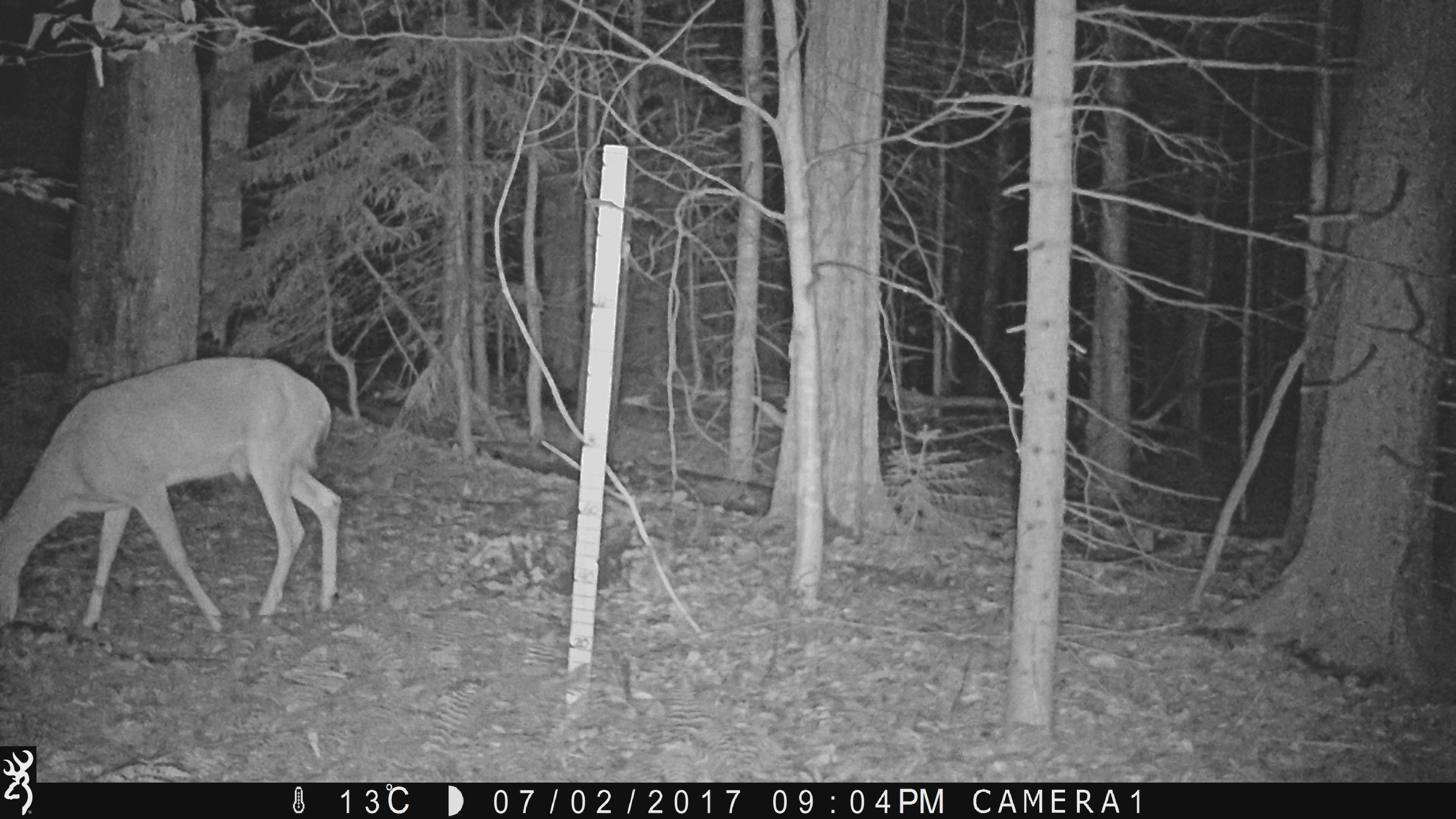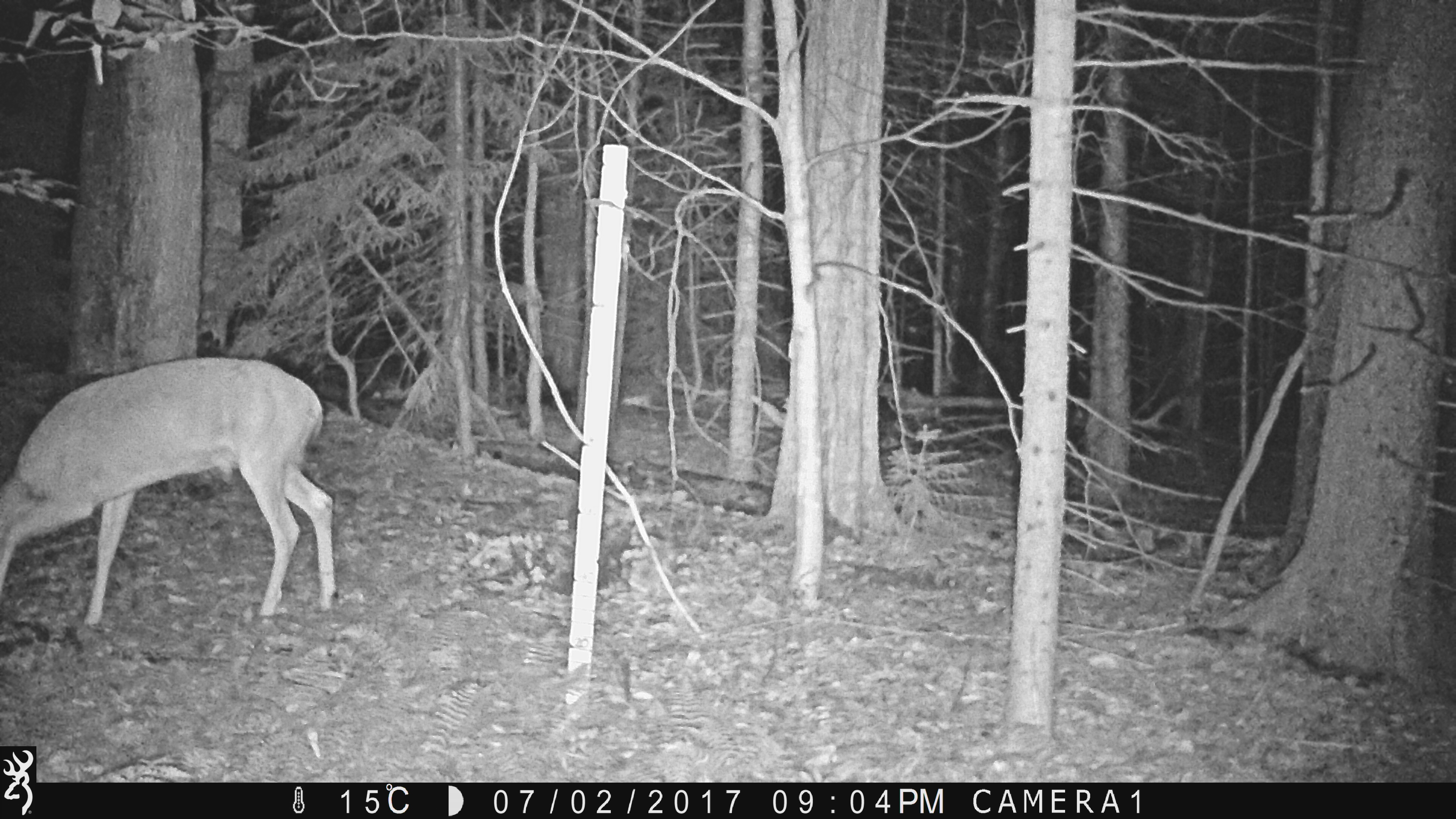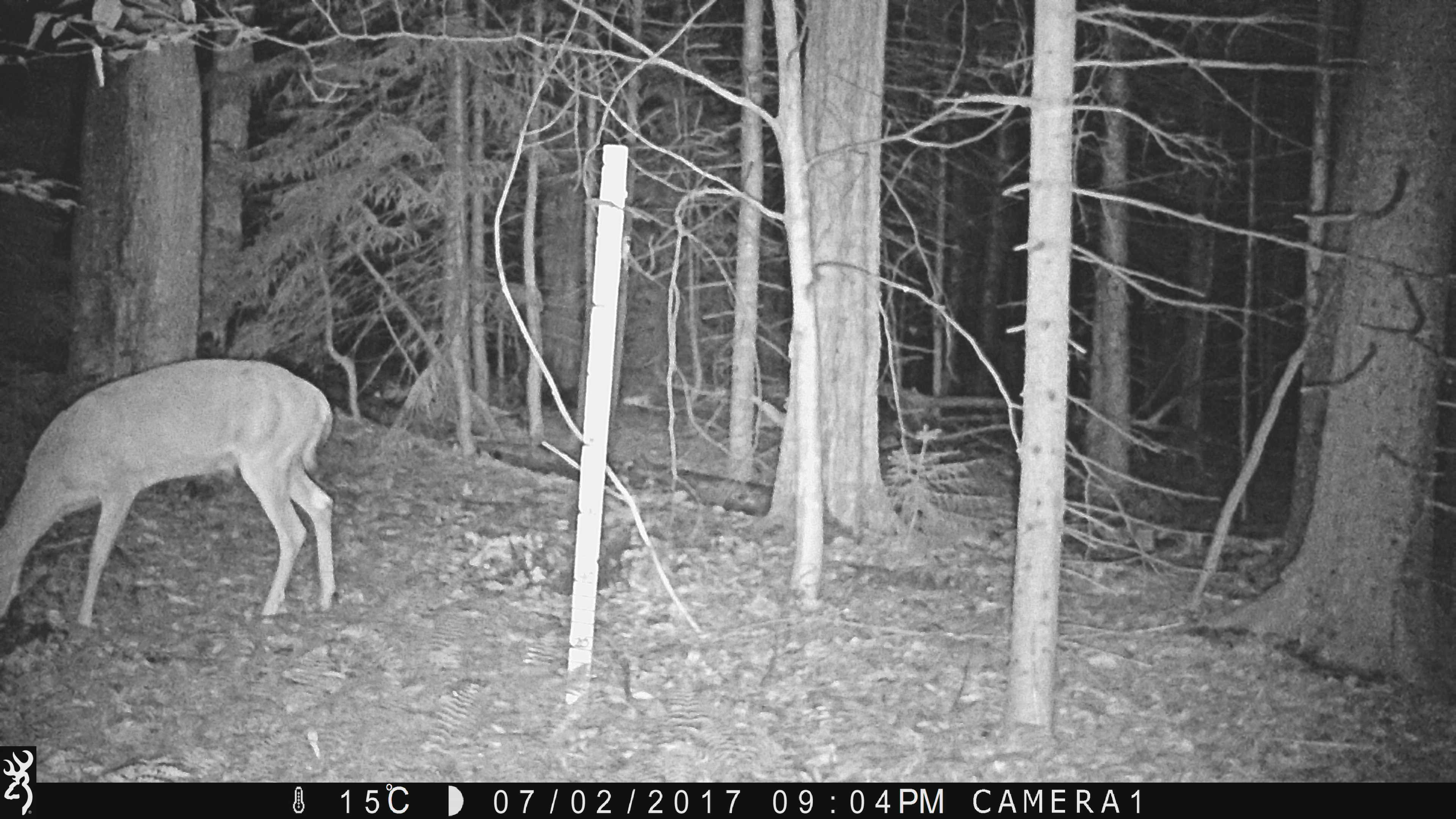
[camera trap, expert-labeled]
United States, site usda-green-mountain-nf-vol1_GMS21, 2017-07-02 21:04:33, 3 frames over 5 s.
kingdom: Animalia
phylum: Chordata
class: Mammalia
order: Artiodactyla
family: Cervidae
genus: Odocoileus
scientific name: Odocoileus virginianus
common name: white-tailed deer